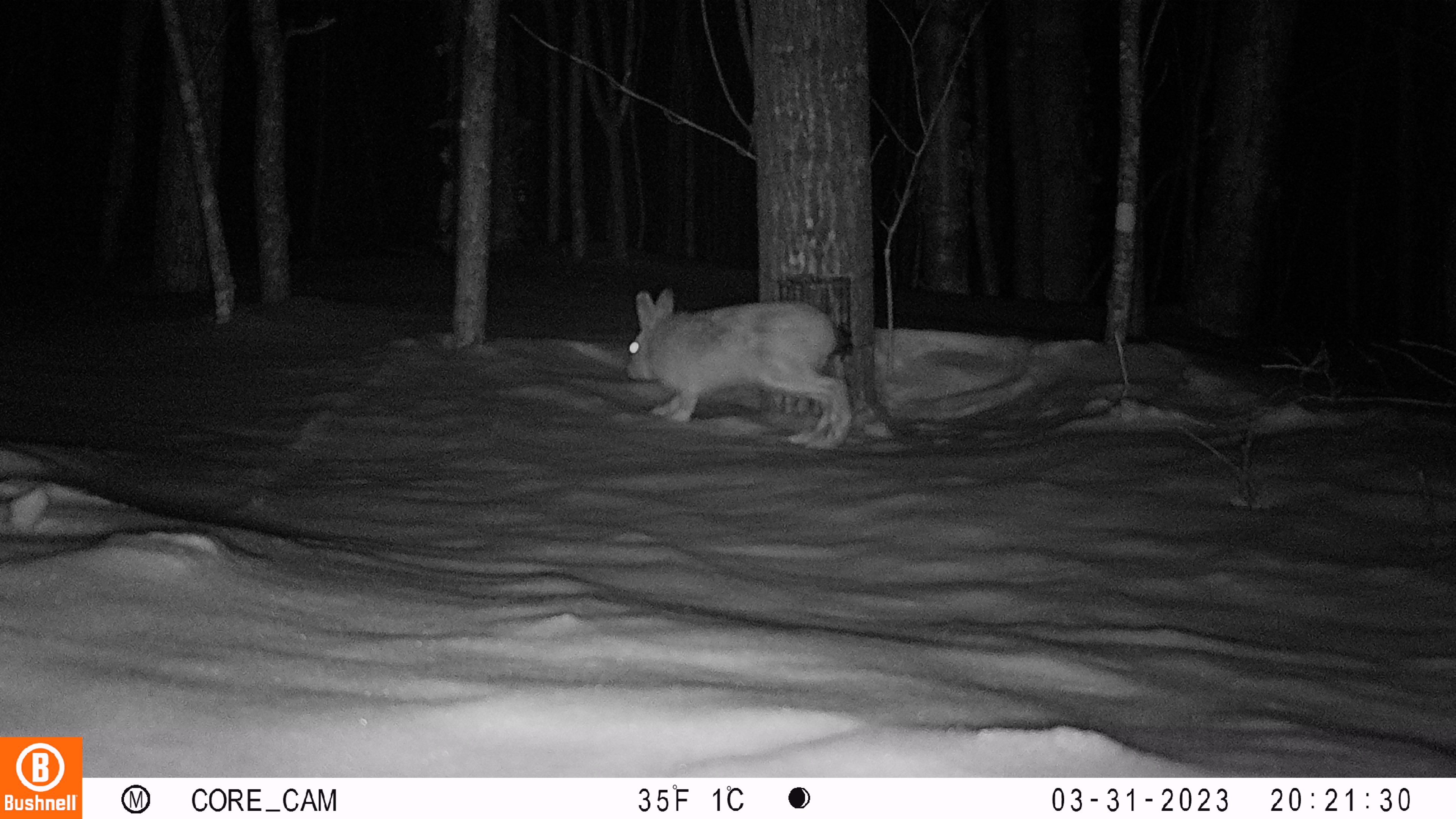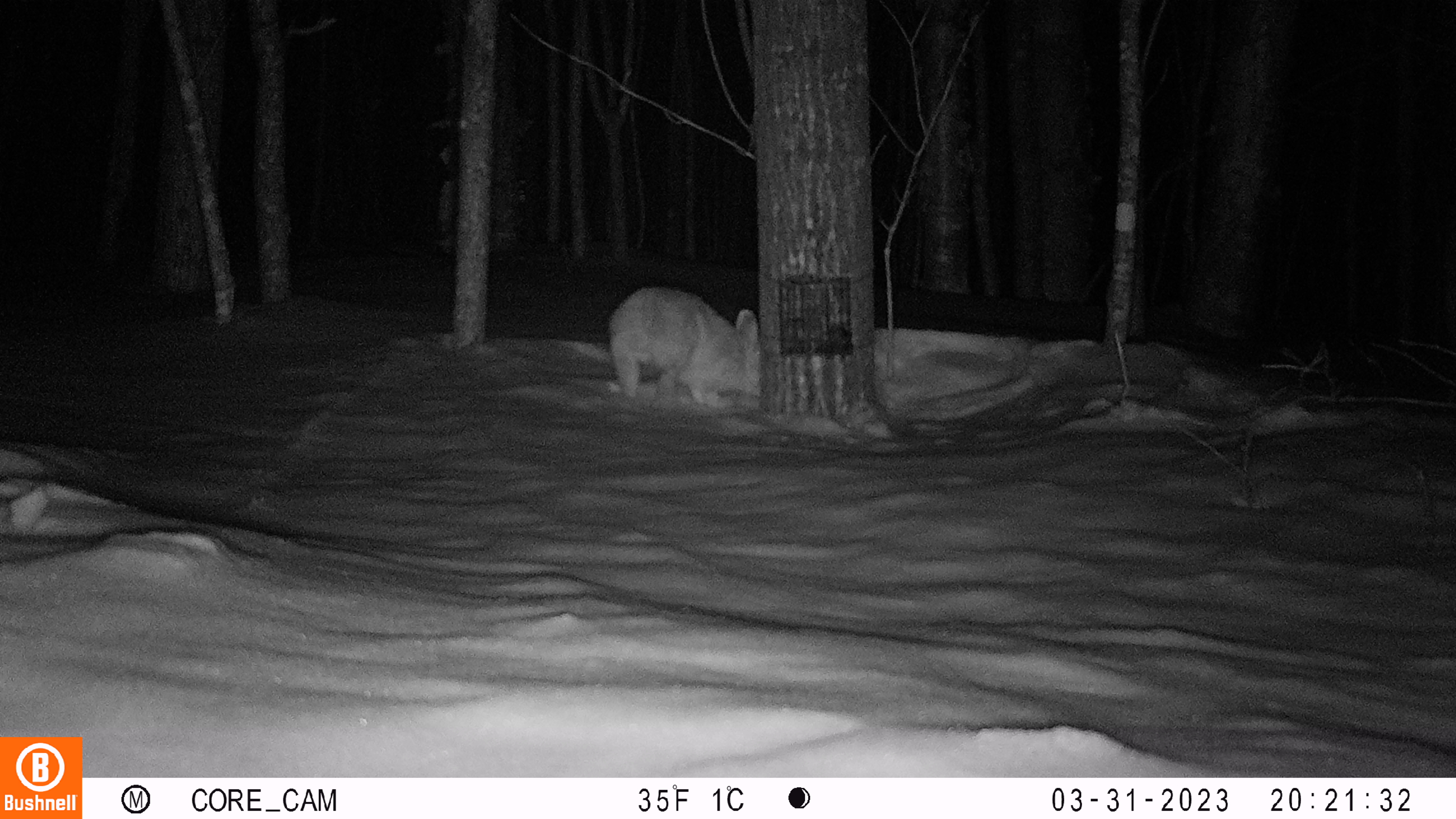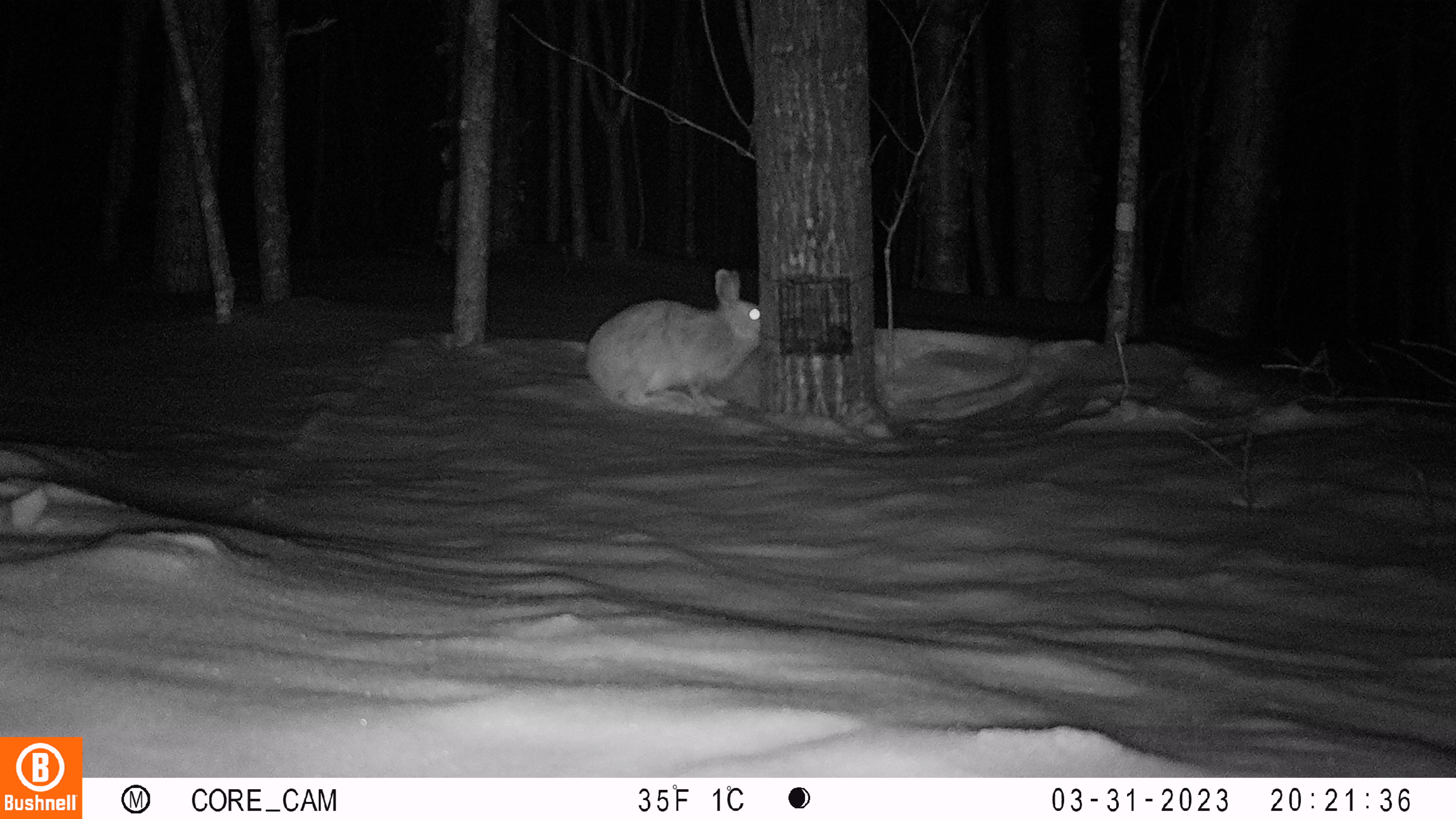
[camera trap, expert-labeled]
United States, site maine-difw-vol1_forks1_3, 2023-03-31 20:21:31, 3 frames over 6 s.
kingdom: Animalia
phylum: Chordata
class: Mammalia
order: Lagomorpha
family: Leporidae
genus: Lepus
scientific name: Lepus americanus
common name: snowshoe hare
Snowshoe hare (Lepus americanus).